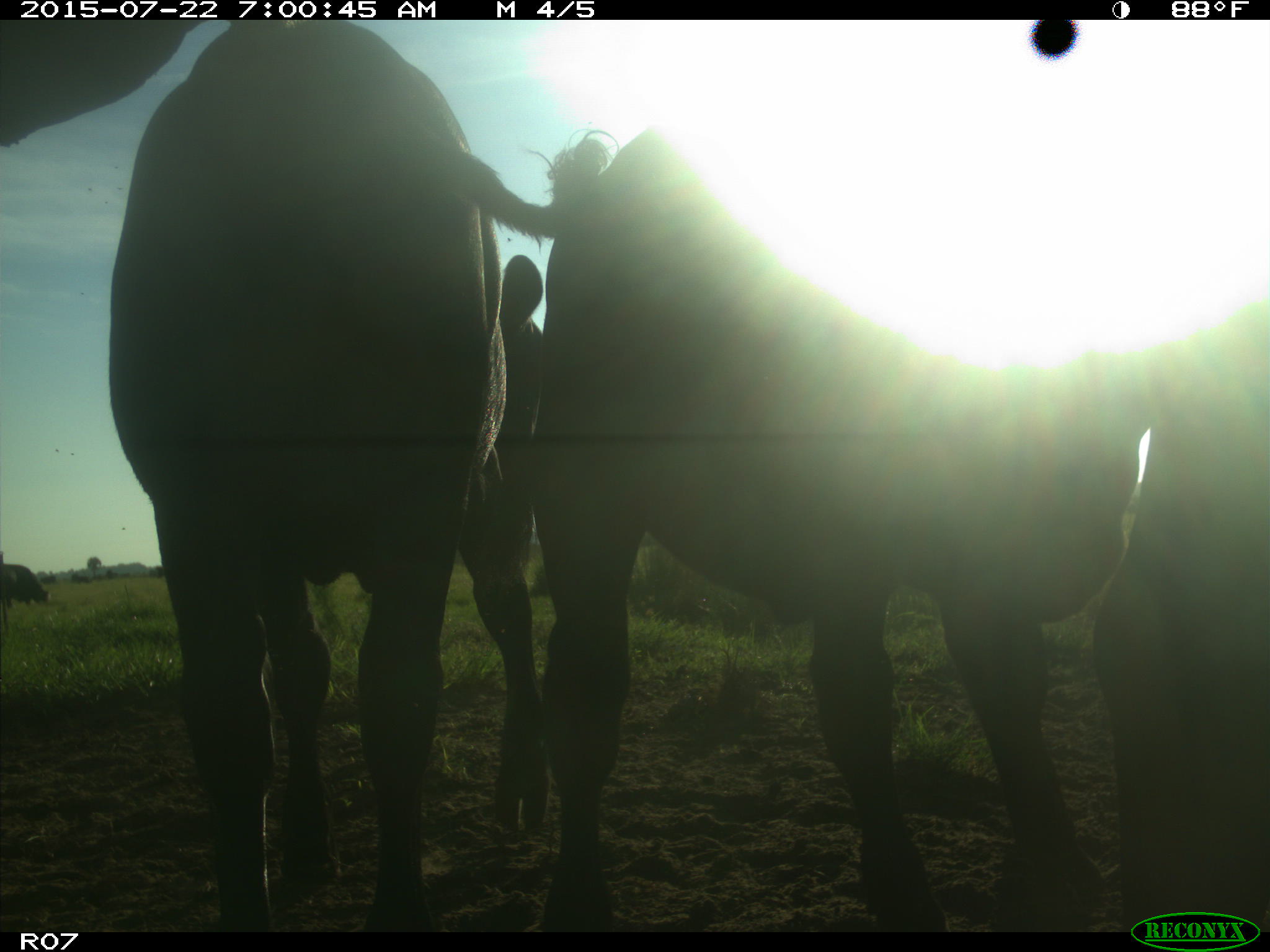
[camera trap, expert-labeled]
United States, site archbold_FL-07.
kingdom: Animalia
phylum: Chordata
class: Mammalia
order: Artiodactyla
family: Bovidae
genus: Bos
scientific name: Bos taurus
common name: domestic cow